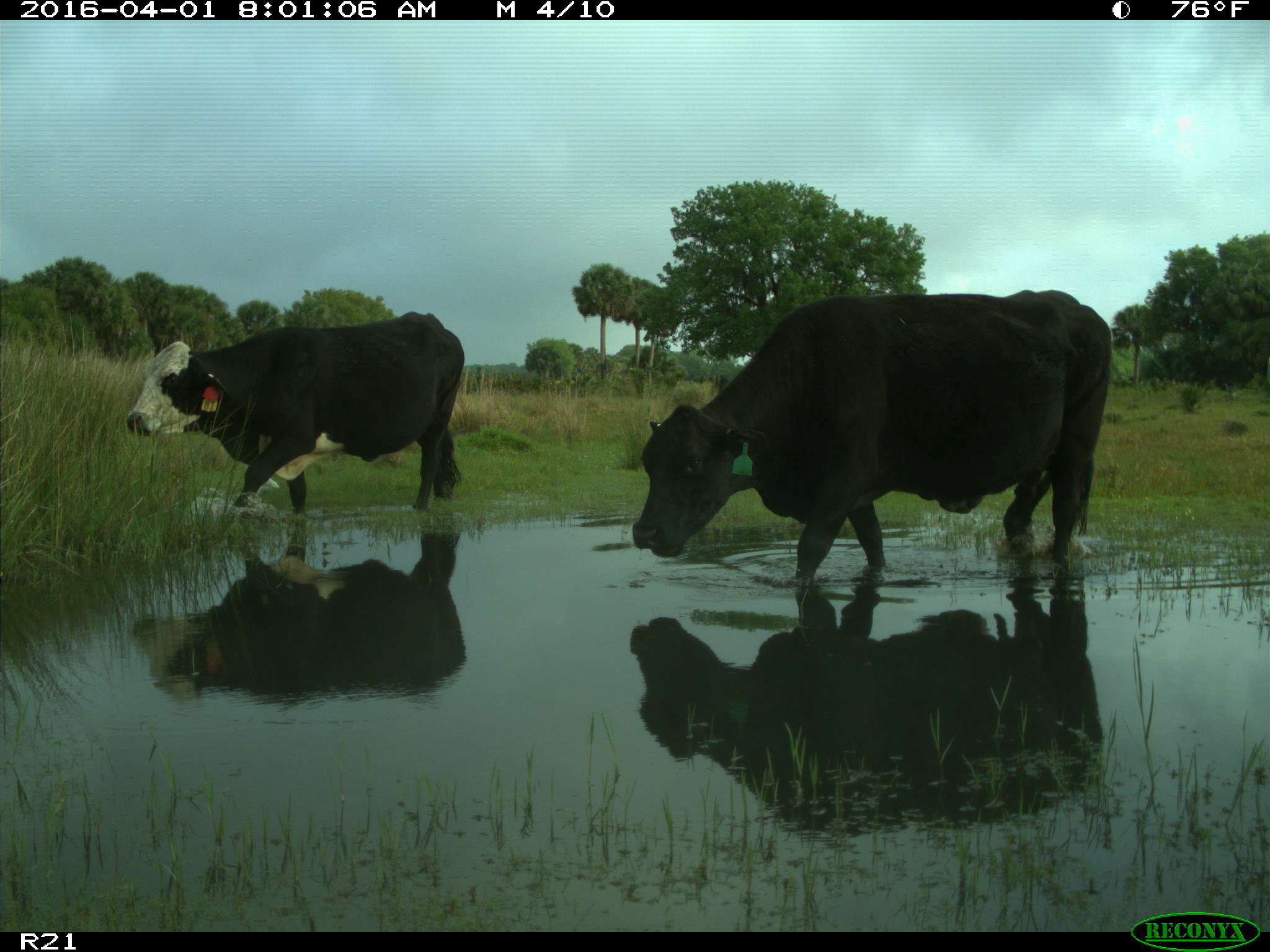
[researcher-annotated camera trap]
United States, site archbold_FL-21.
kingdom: Animalia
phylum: Chordata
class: Mammalia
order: Artiodactyla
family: Bovidae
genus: Bos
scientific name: Bos taurus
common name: domestic cow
Bos taurus (domestic cow).